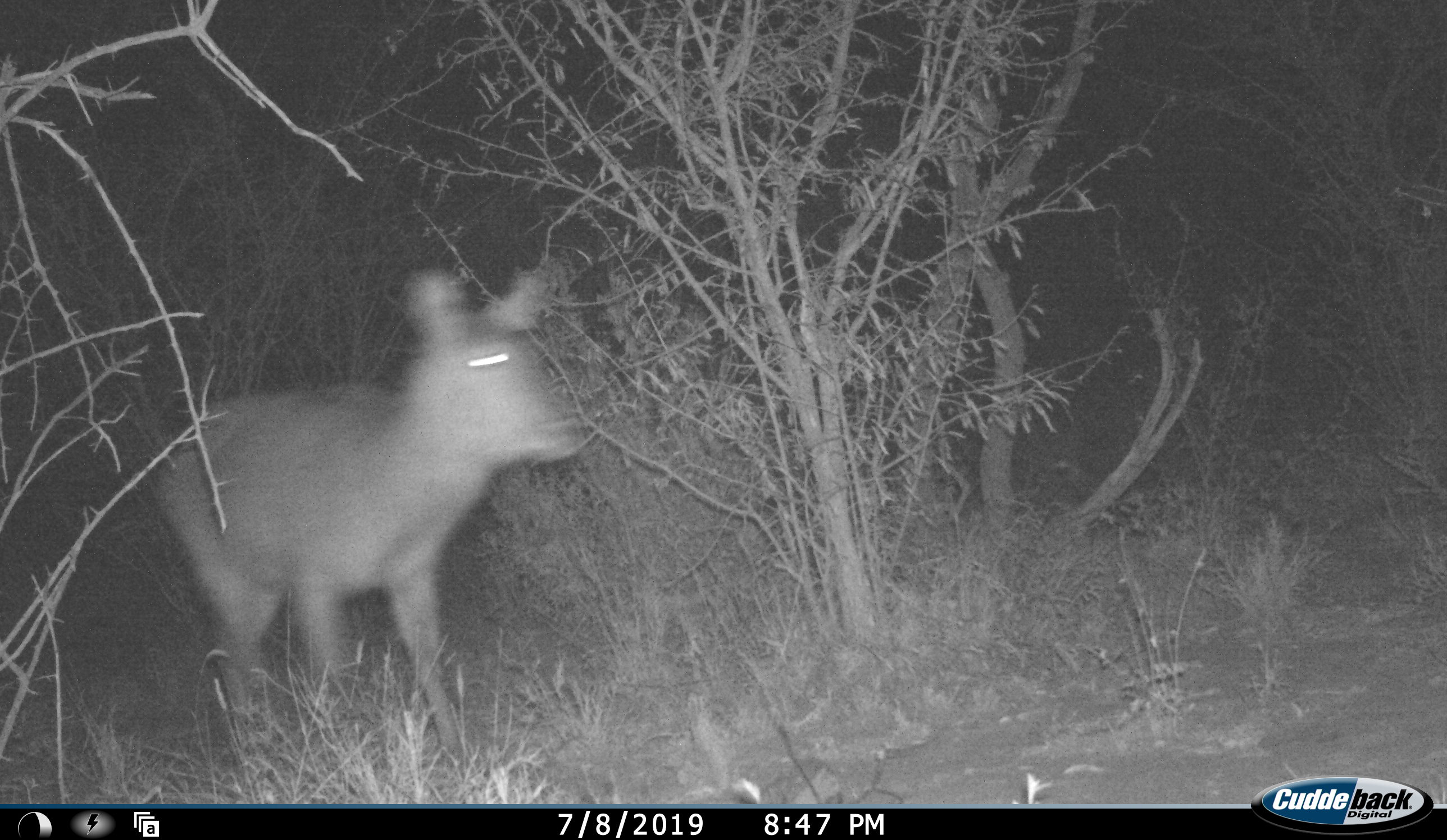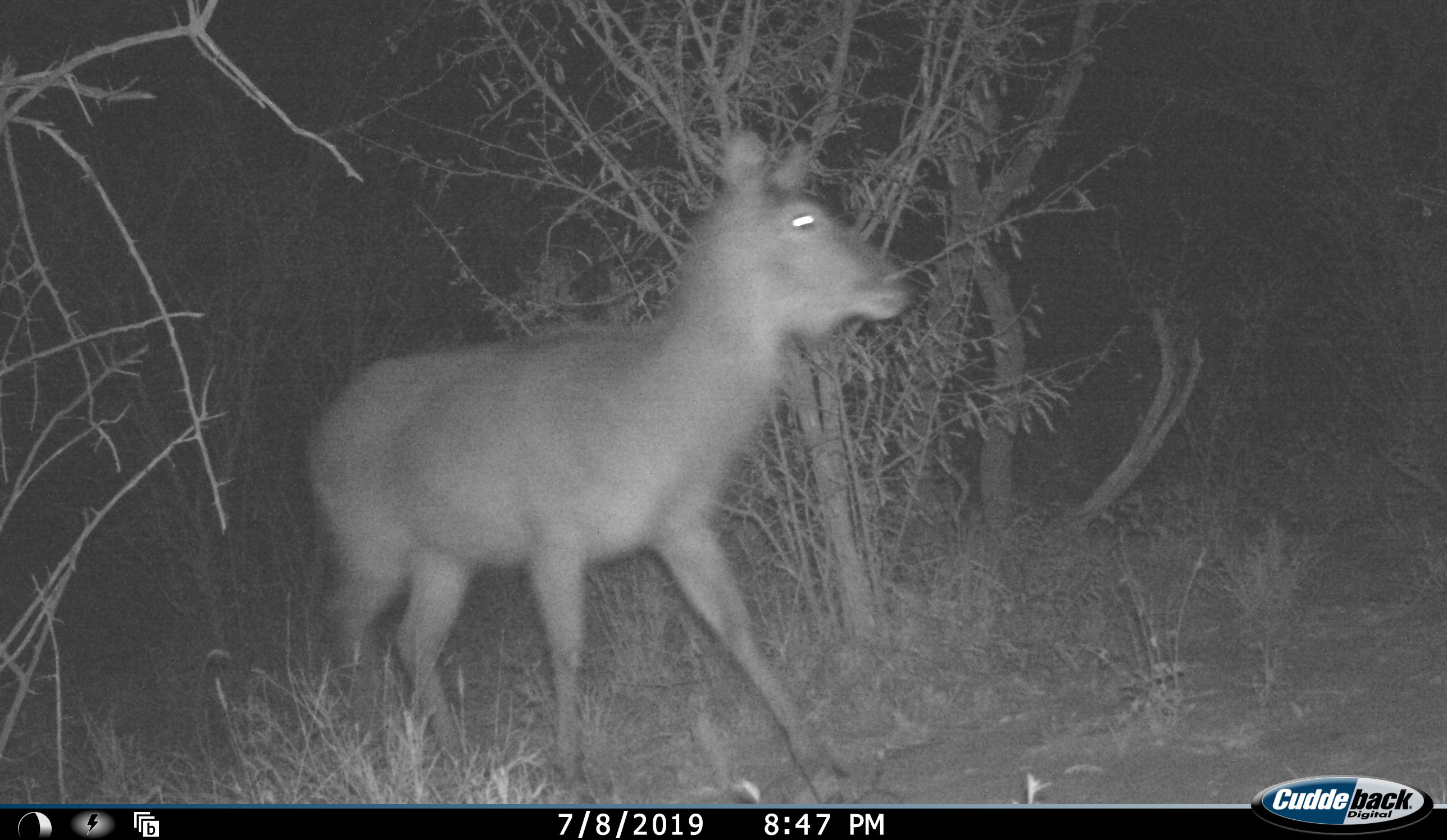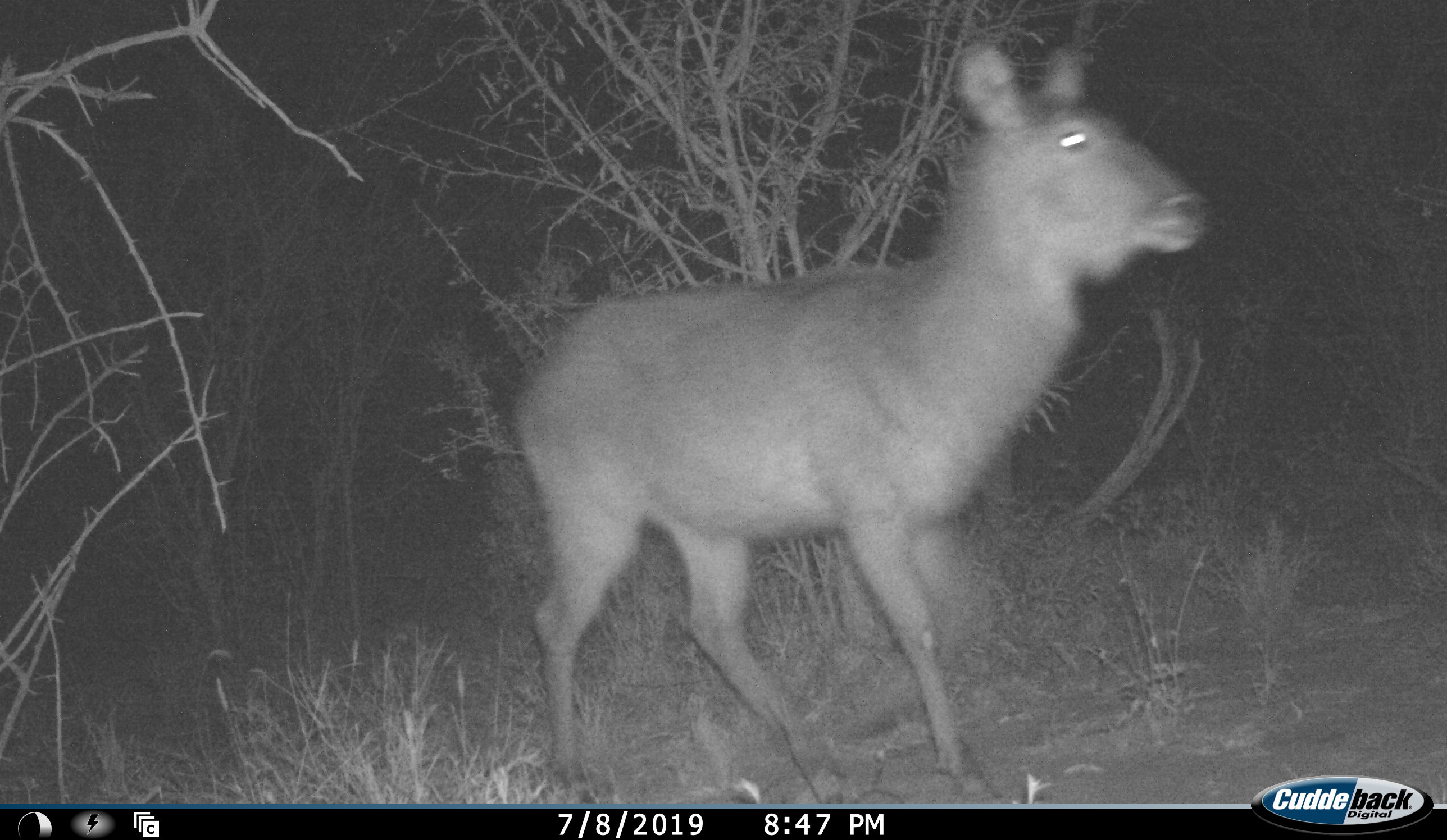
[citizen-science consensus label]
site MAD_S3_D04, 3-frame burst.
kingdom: Animalia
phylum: Chordata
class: Mammalia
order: Artiodactyla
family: Bovidae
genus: Kobus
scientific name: Kobus ellipsiprymnus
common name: waterbuck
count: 1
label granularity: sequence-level